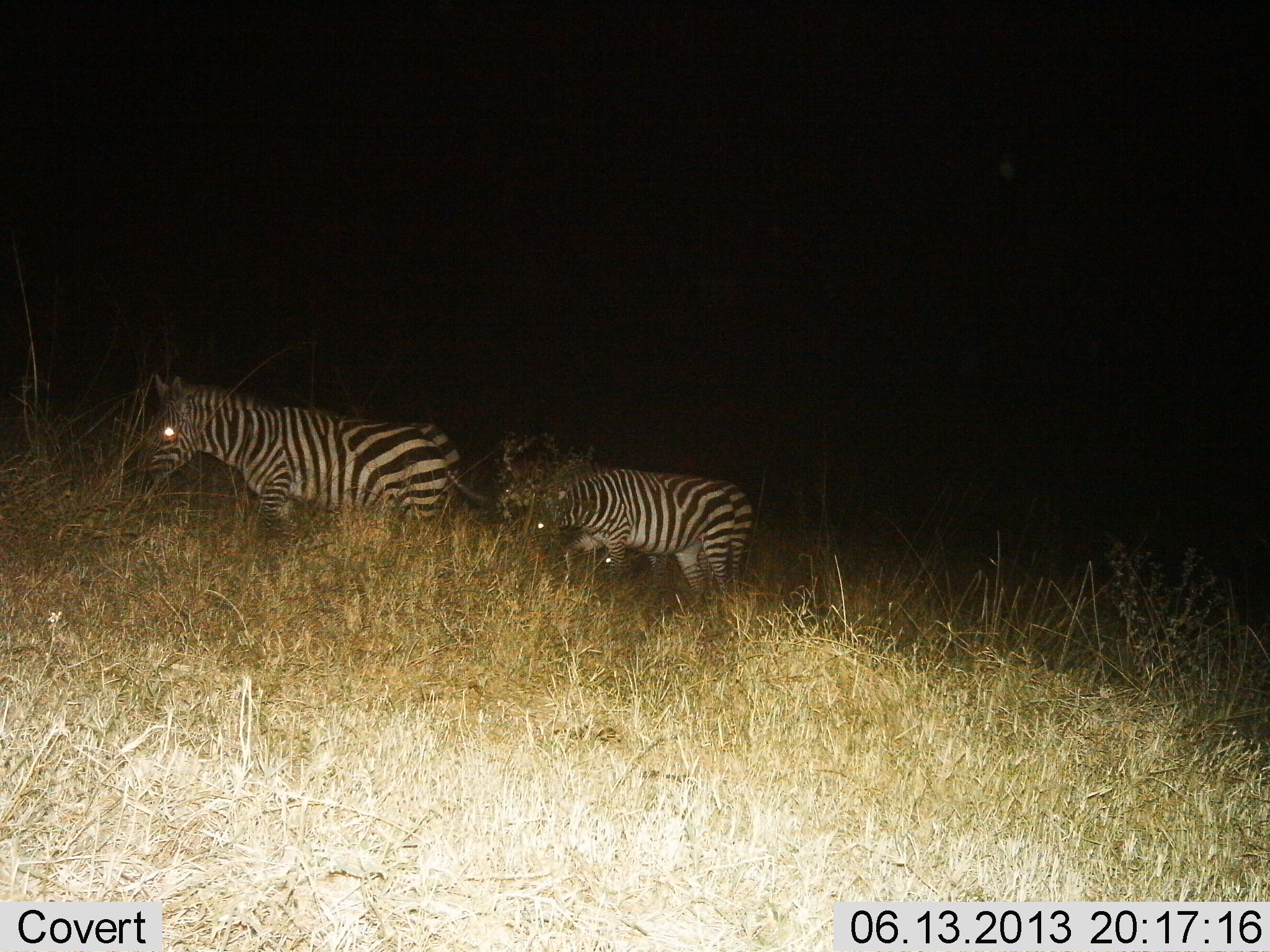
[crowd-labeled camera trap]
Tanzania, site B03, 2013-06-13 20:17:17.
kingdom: Animalia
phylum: Chordata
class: Mammalia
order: Perissodactyla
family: Equidae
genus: Equus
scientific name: Equus quagga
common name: plains zebra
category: zebra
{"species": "zebra (plains zebra) (Equus quagga)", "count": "3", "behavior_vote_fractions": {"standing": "45%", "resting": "0%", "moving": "45%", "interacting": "0%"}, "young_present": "5%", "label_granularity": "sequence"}